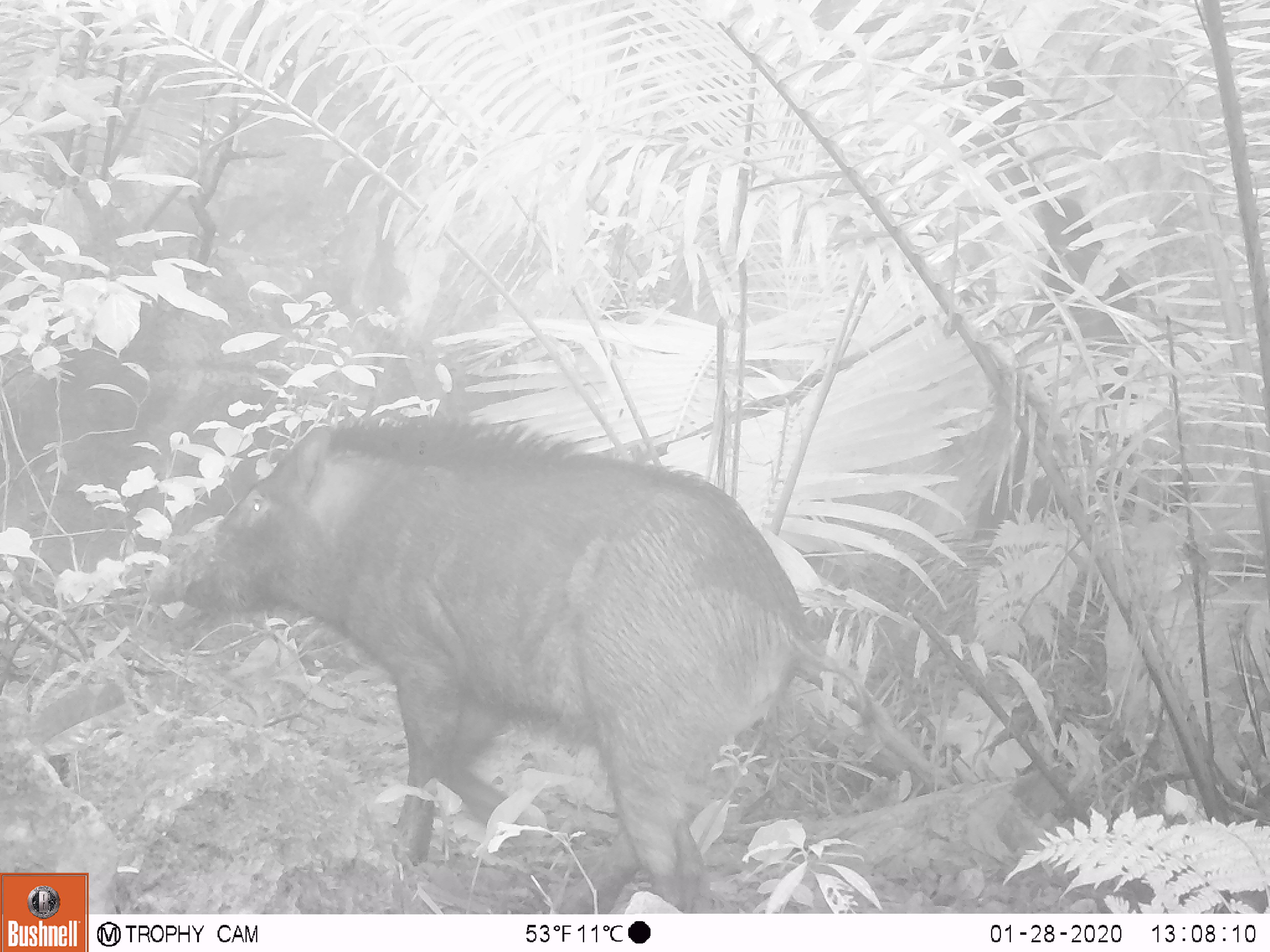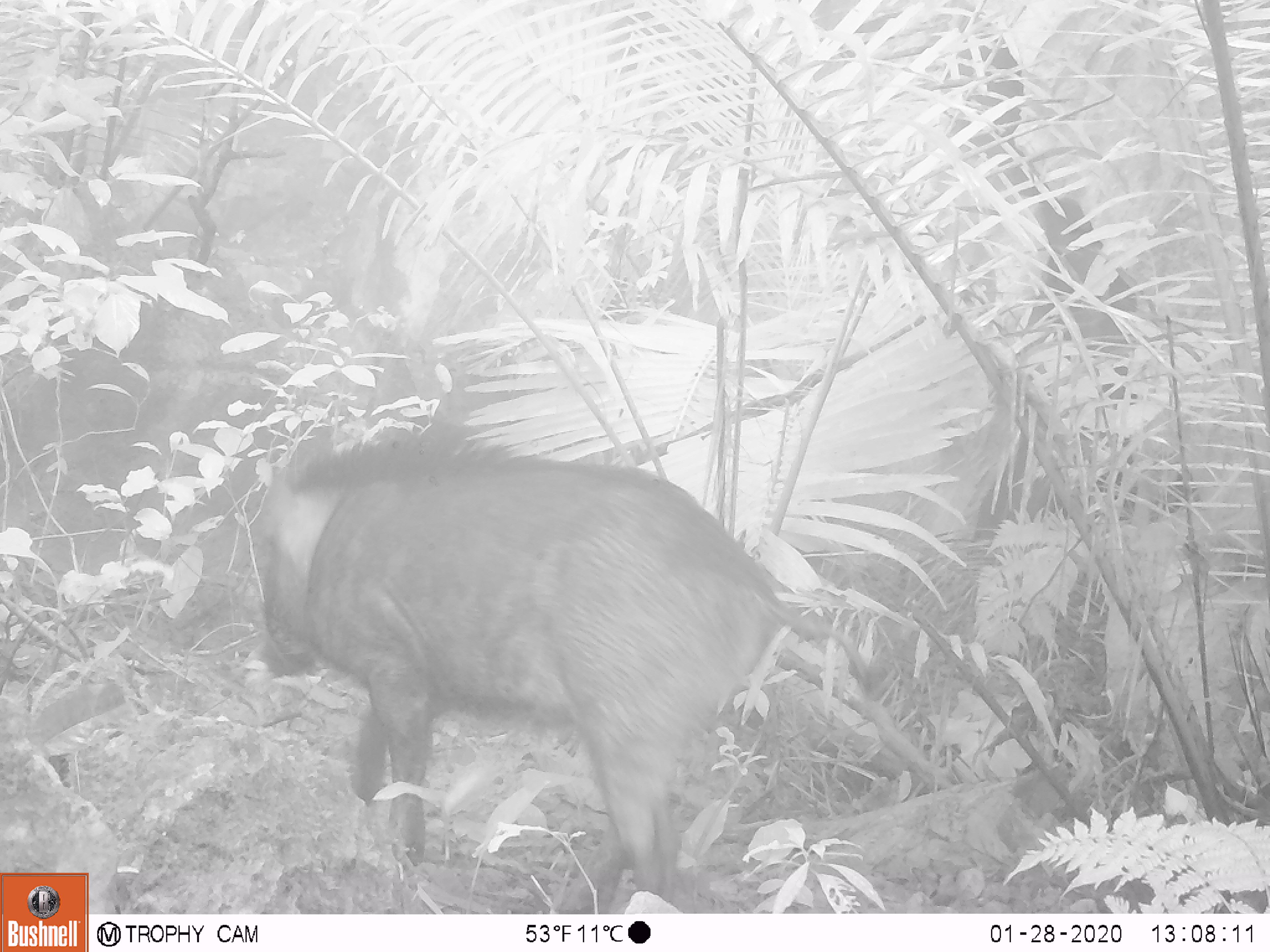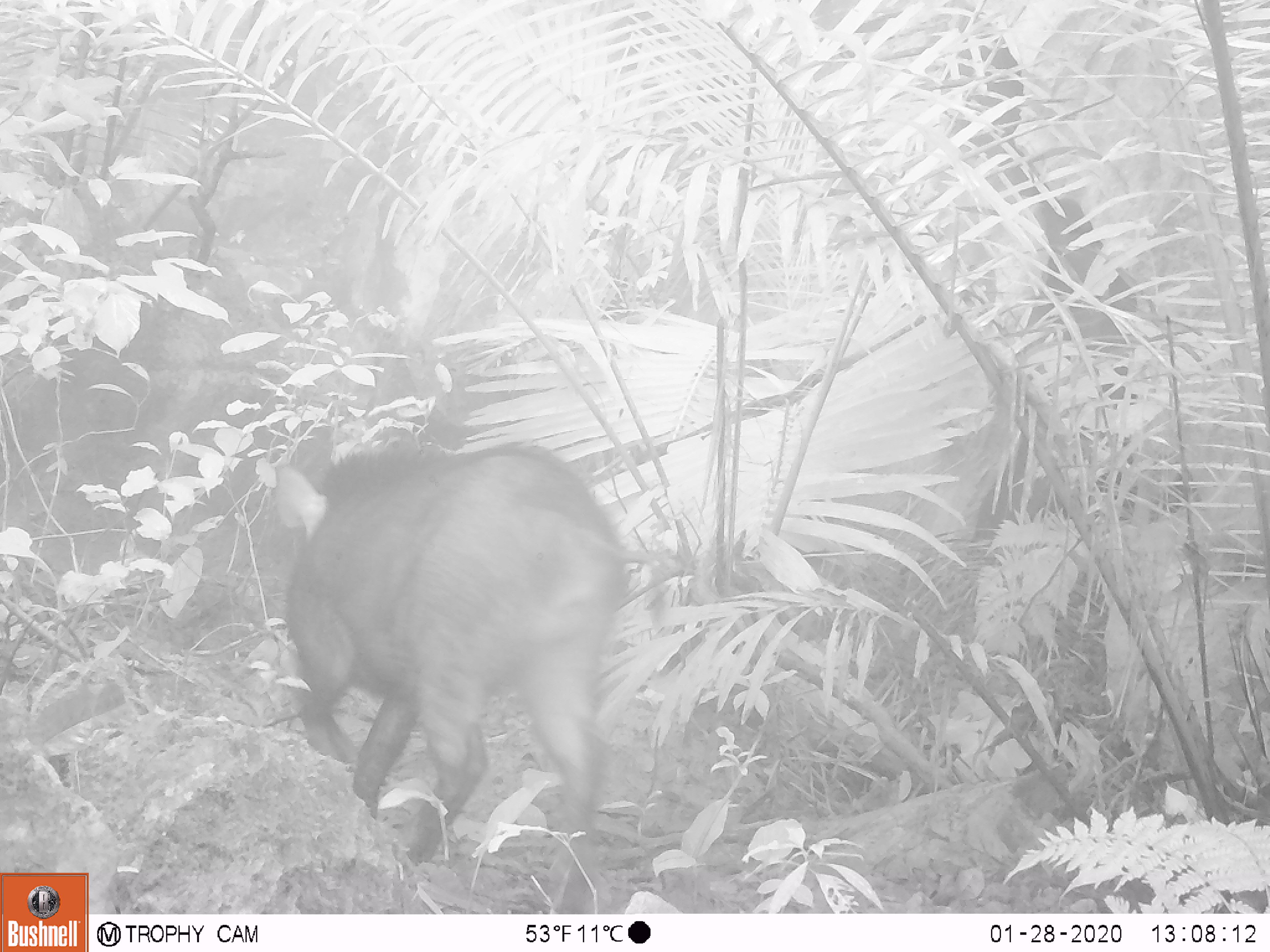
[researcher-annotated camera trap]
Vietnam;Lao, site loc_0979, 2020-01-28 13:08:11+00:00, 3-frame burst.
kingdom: Animalia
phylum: Chordata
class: Mammalia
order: Artiodactyla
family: Suidae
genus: Sus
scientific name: Sus scrofa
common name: eurasian wild pig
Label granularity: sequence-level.